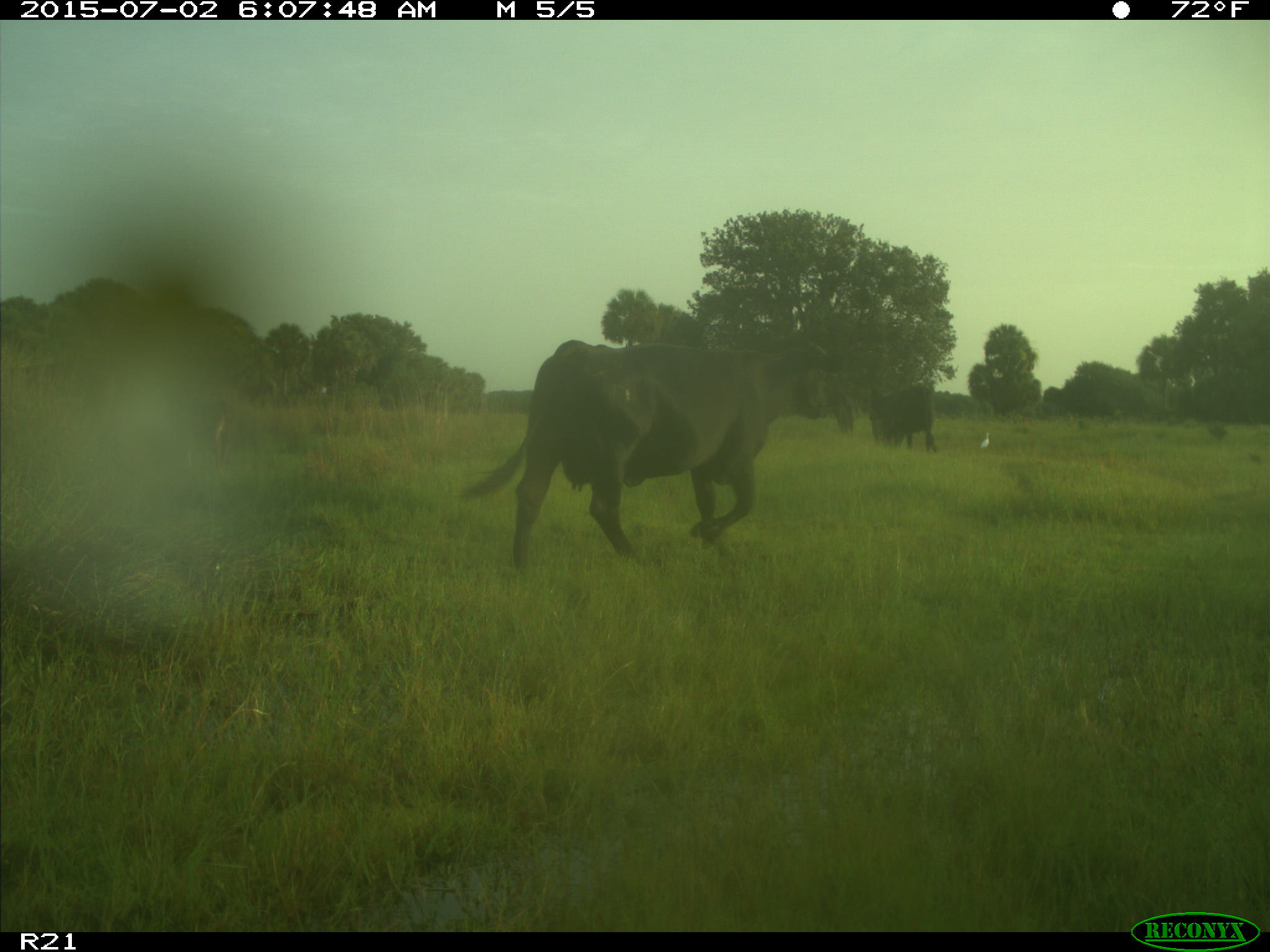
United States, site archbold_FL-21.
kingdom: Animalia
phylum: Chordata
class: Mammalia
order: Artiodactyla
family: Bovidae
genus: Bos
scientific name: Bos taurus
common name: domestic cow